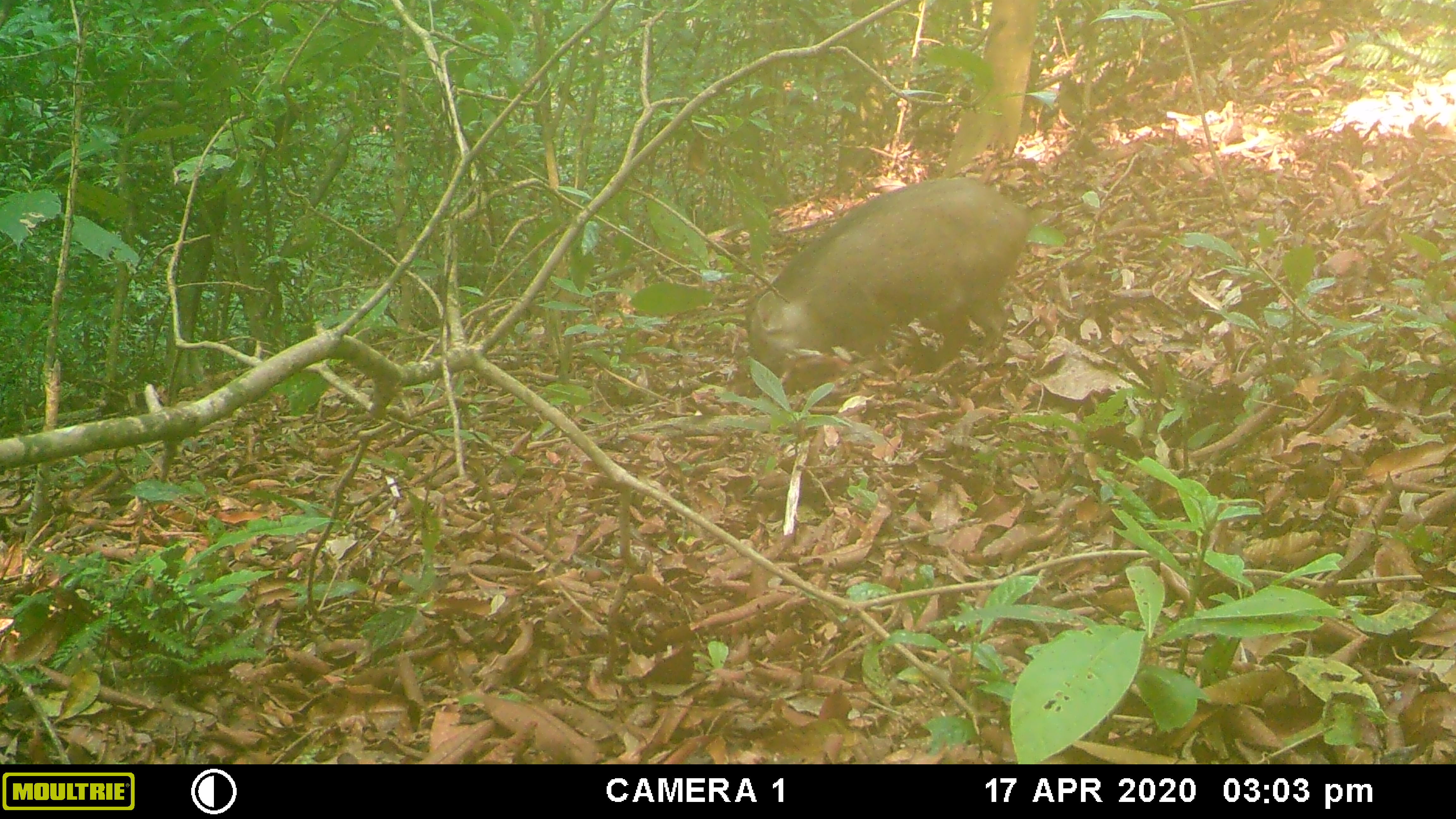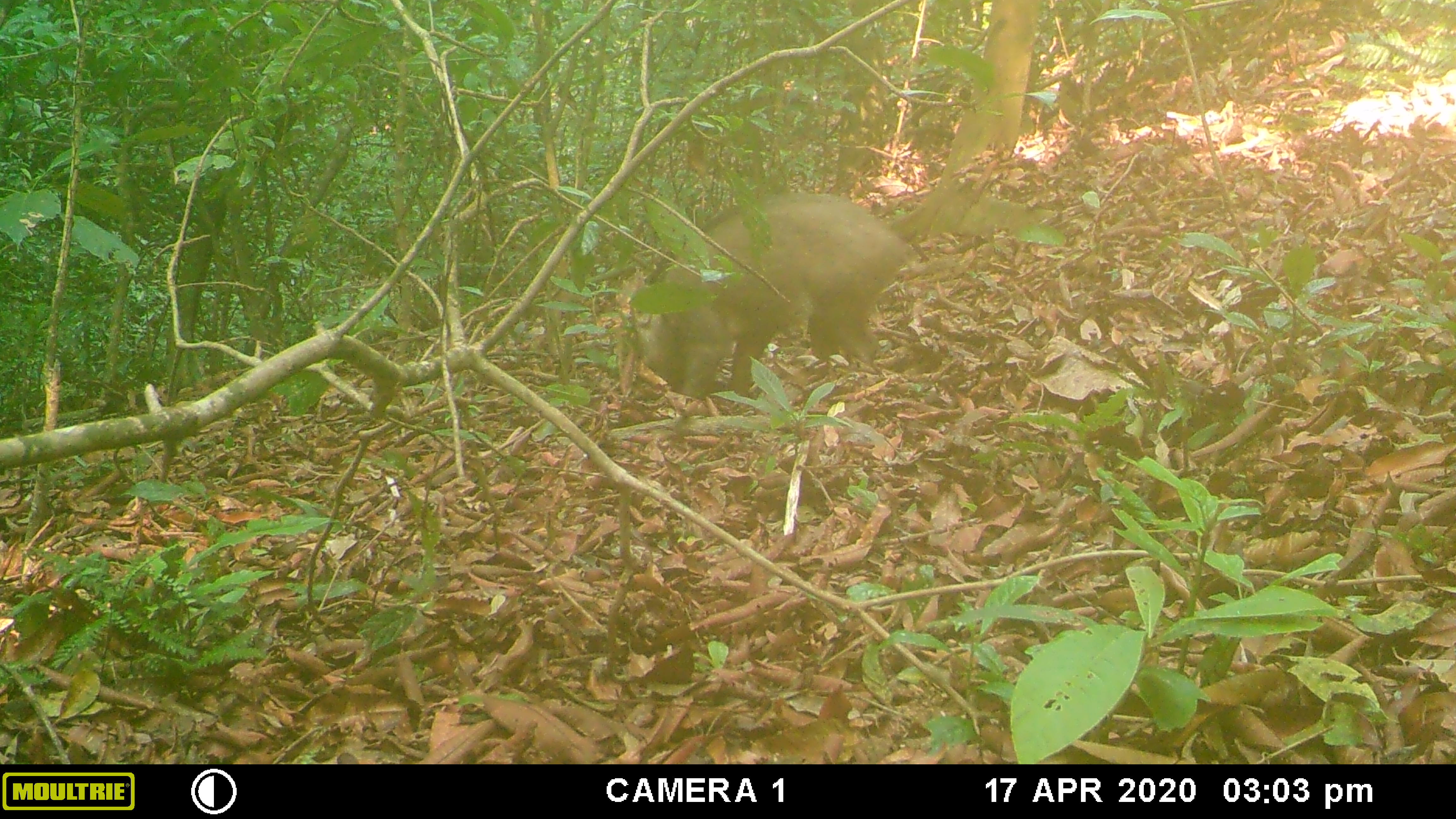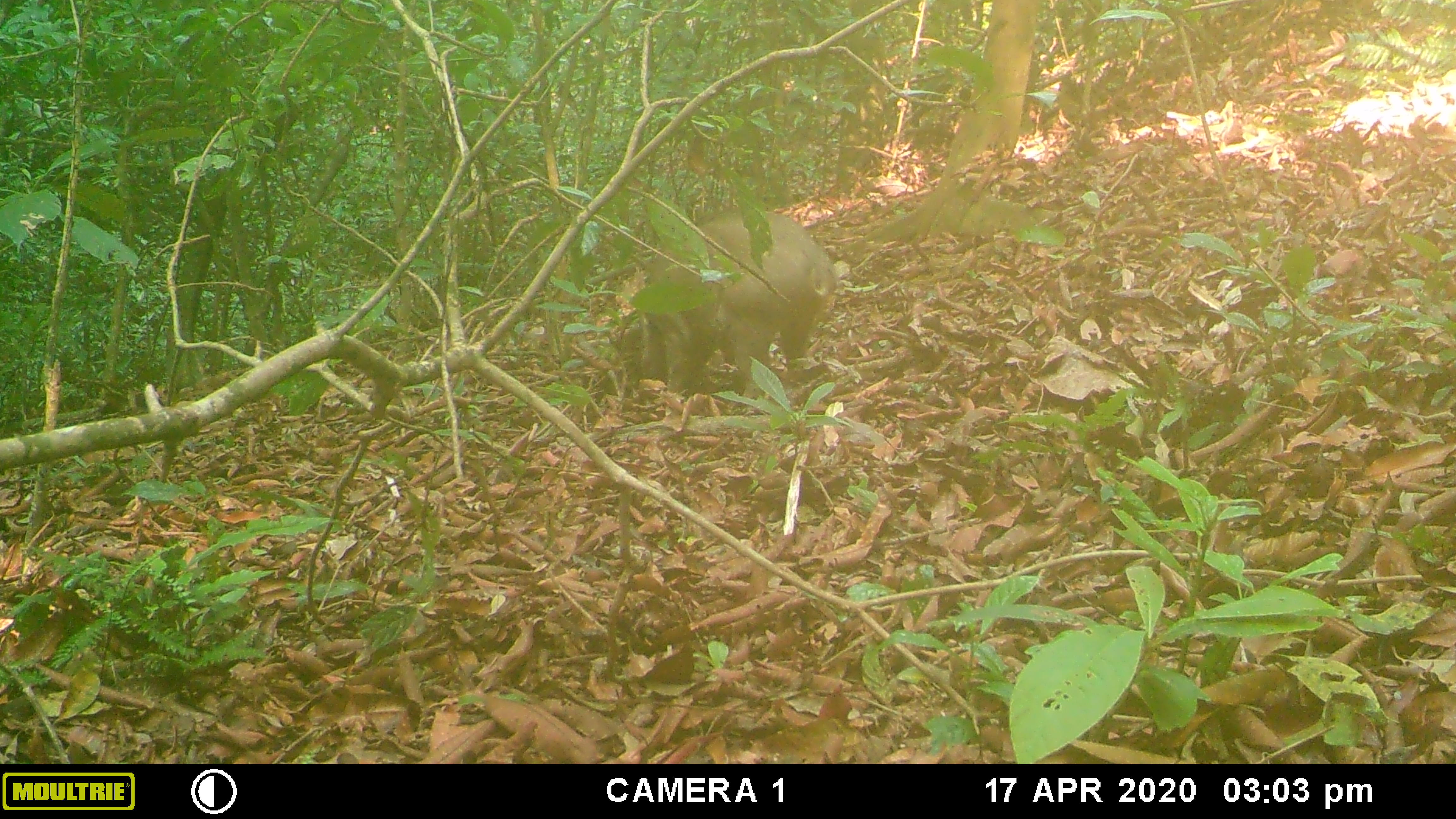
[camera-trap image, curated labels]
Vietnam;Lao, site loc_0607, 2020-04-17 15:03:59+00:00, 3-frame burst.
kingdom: Animalia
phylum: Chordata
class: Mammalia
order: Artiodactyla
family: Suidae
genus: Sus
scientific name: Sus scrofa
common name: eurasian wild pig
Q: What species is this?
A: Eurasian wild pig (Sus scrofa).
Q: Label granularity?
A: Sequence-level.